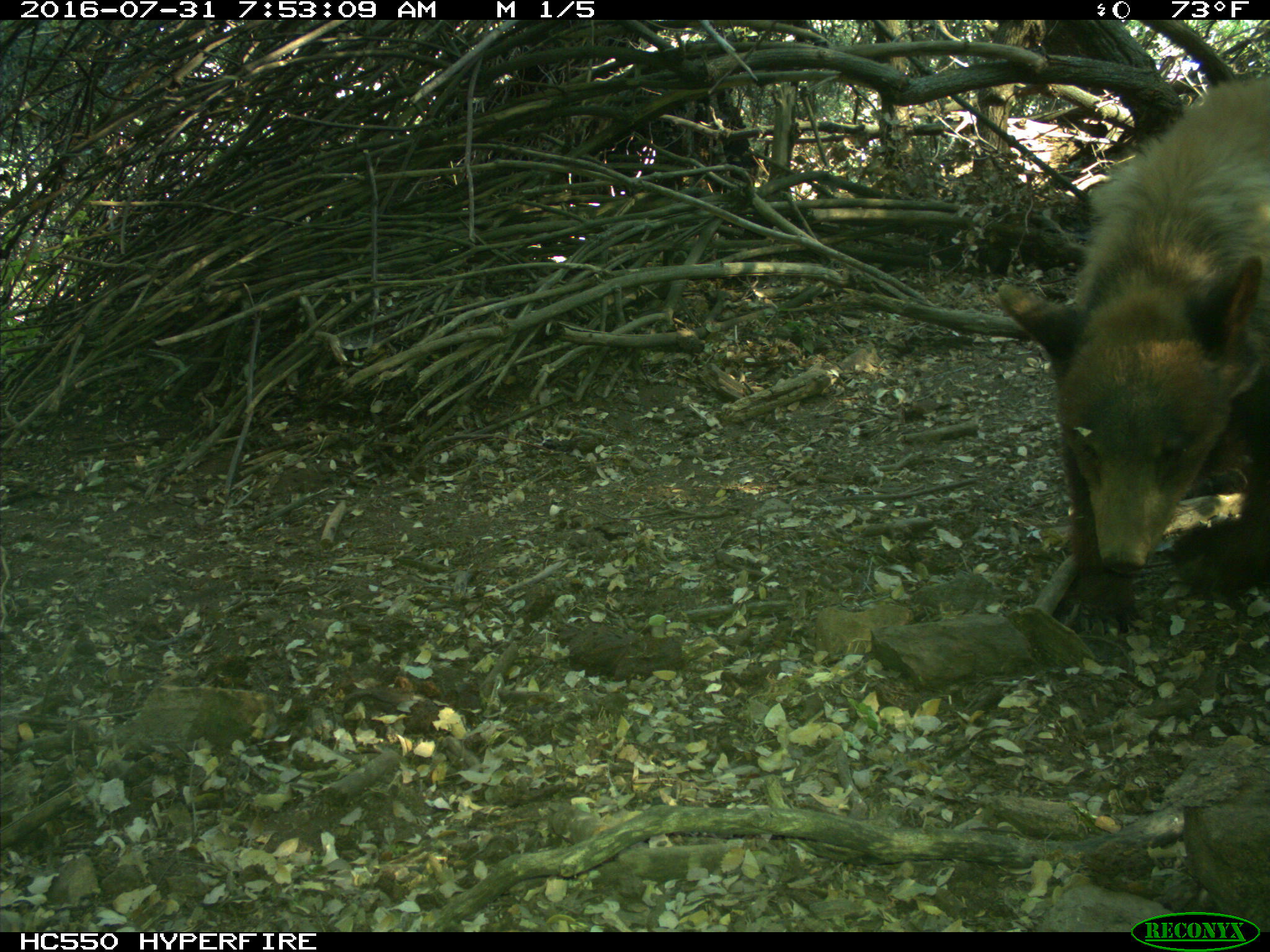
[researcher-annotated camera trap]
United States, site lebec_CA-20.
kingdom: Animalia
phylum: Chordata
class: Mammalia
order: Carnivora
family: Ursidae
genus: Ursus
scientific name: Ursus americanus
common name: american black bear